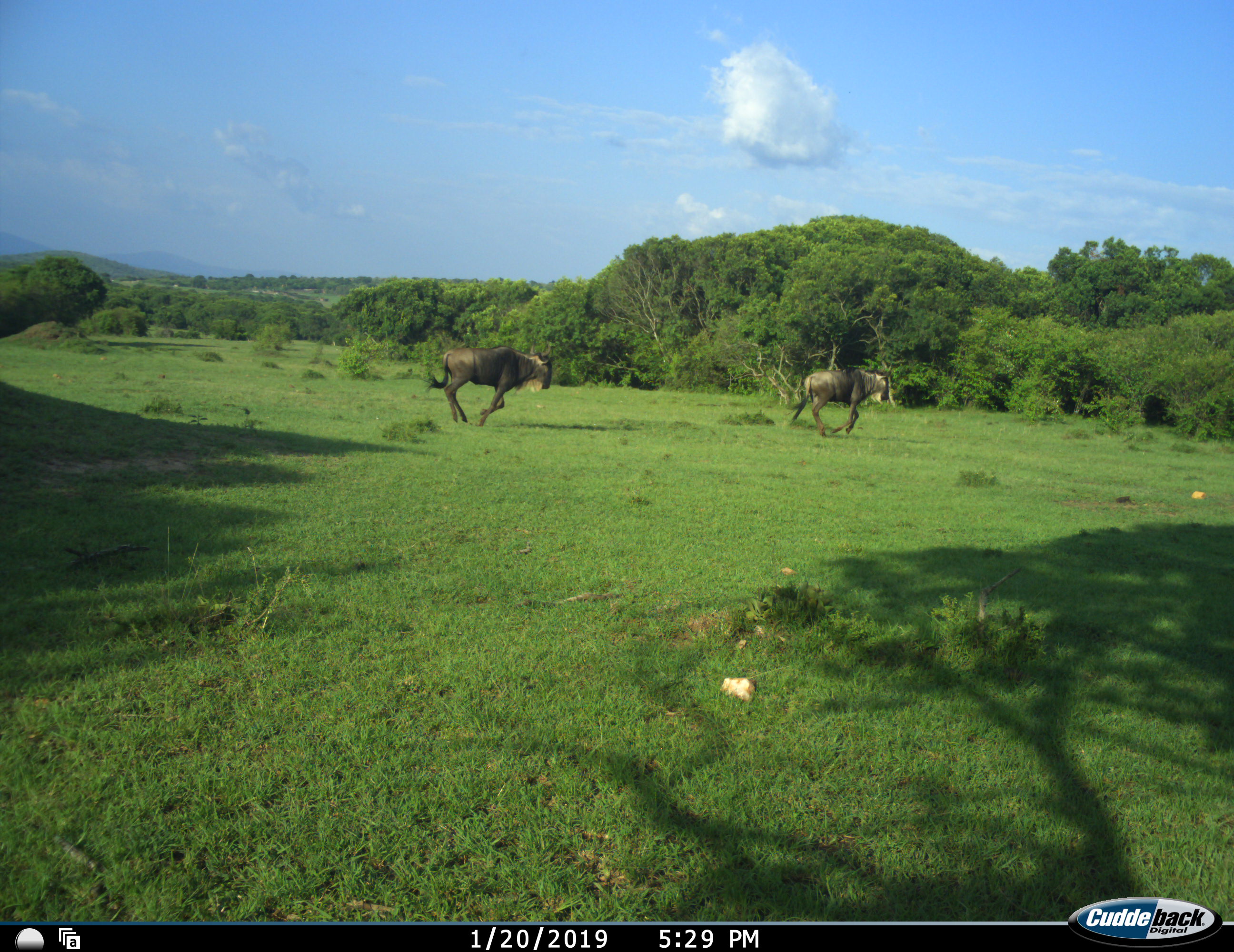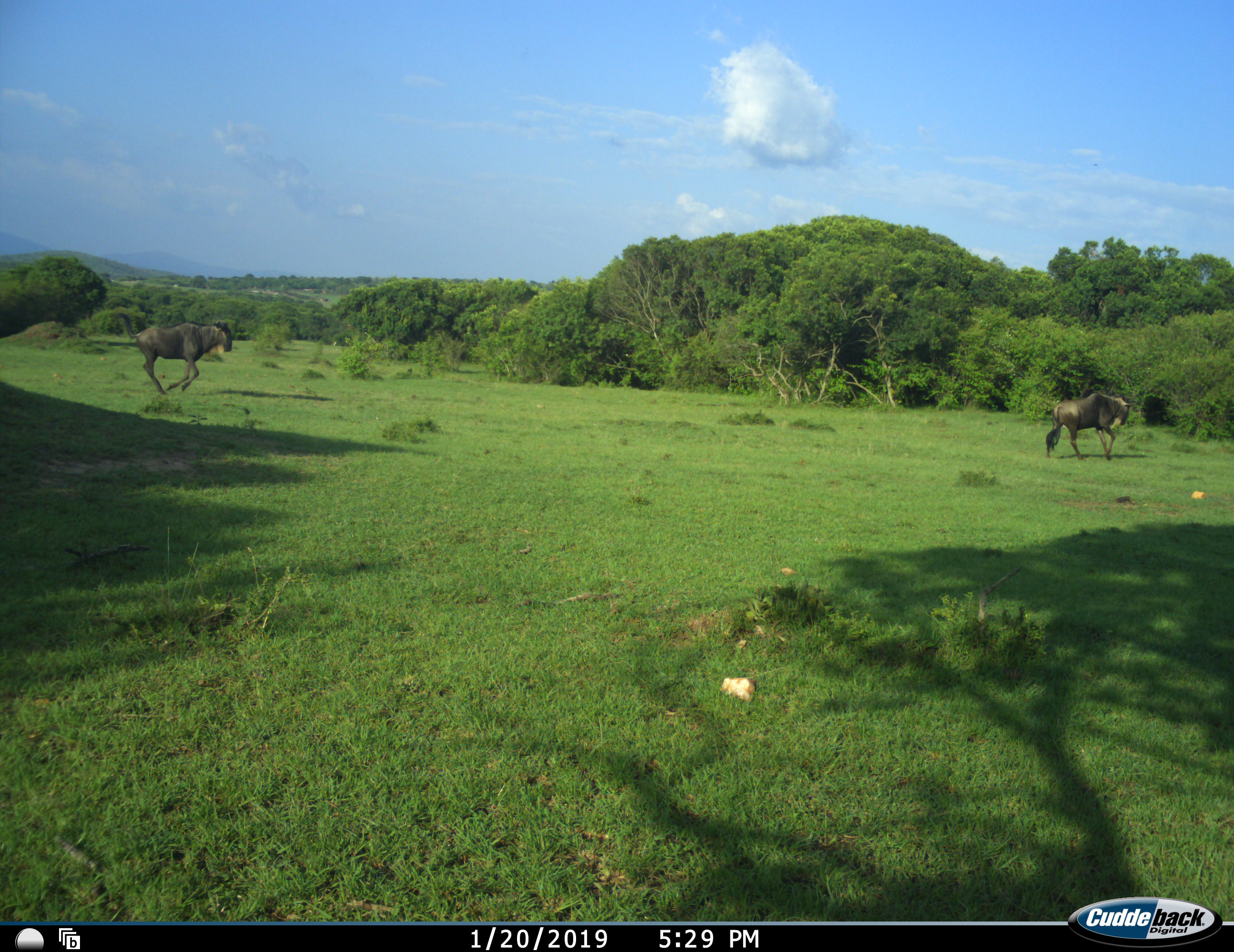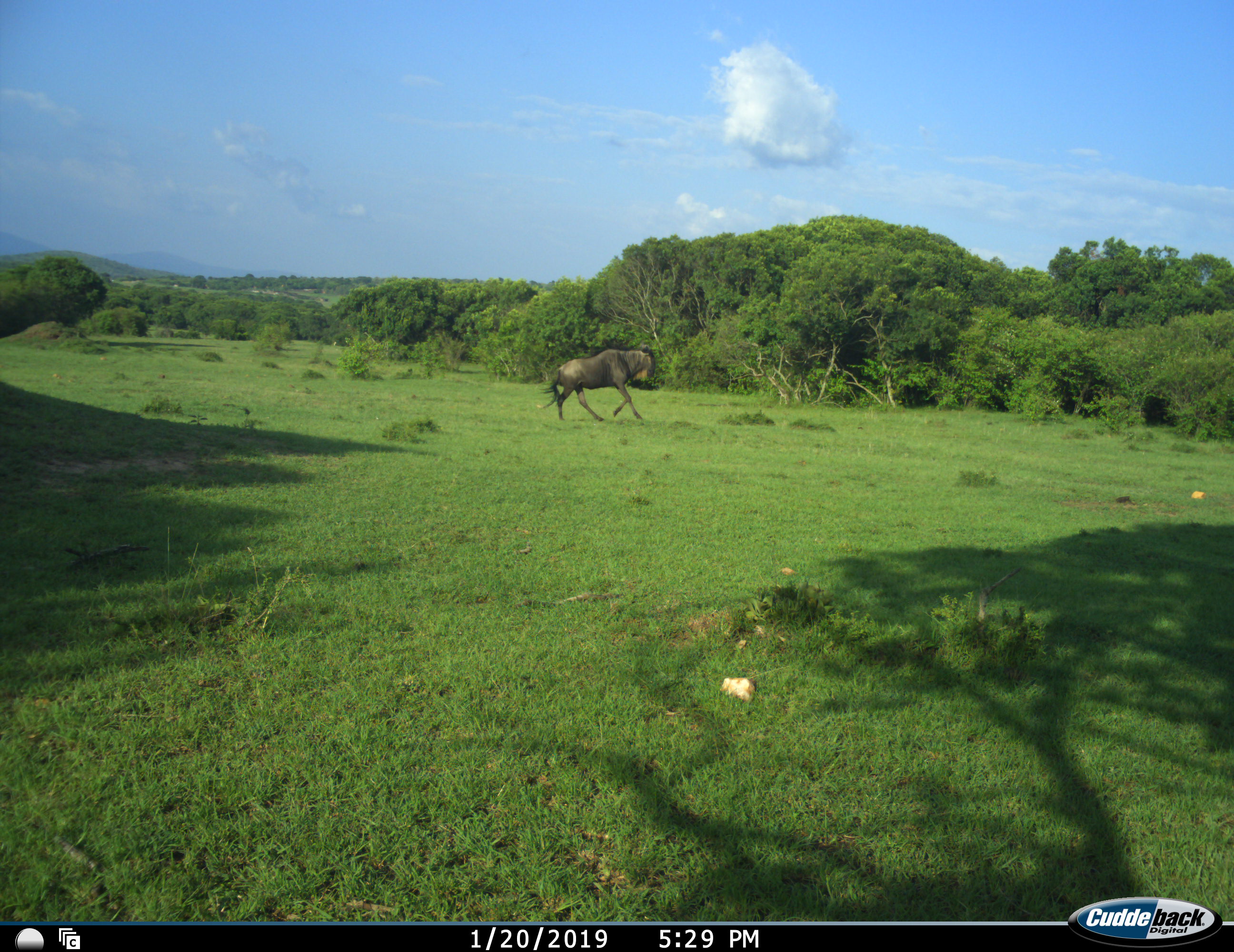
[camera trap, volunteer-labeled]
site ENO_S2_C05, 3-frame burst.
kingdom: Animalia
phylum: Chordata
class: Mammalia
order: Artiodactyla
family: Bovidae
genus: Connochaetes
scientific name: Connochaetes taurinus taurinus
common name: blue wildebeest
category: wildebeestblue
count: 3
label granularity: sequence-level